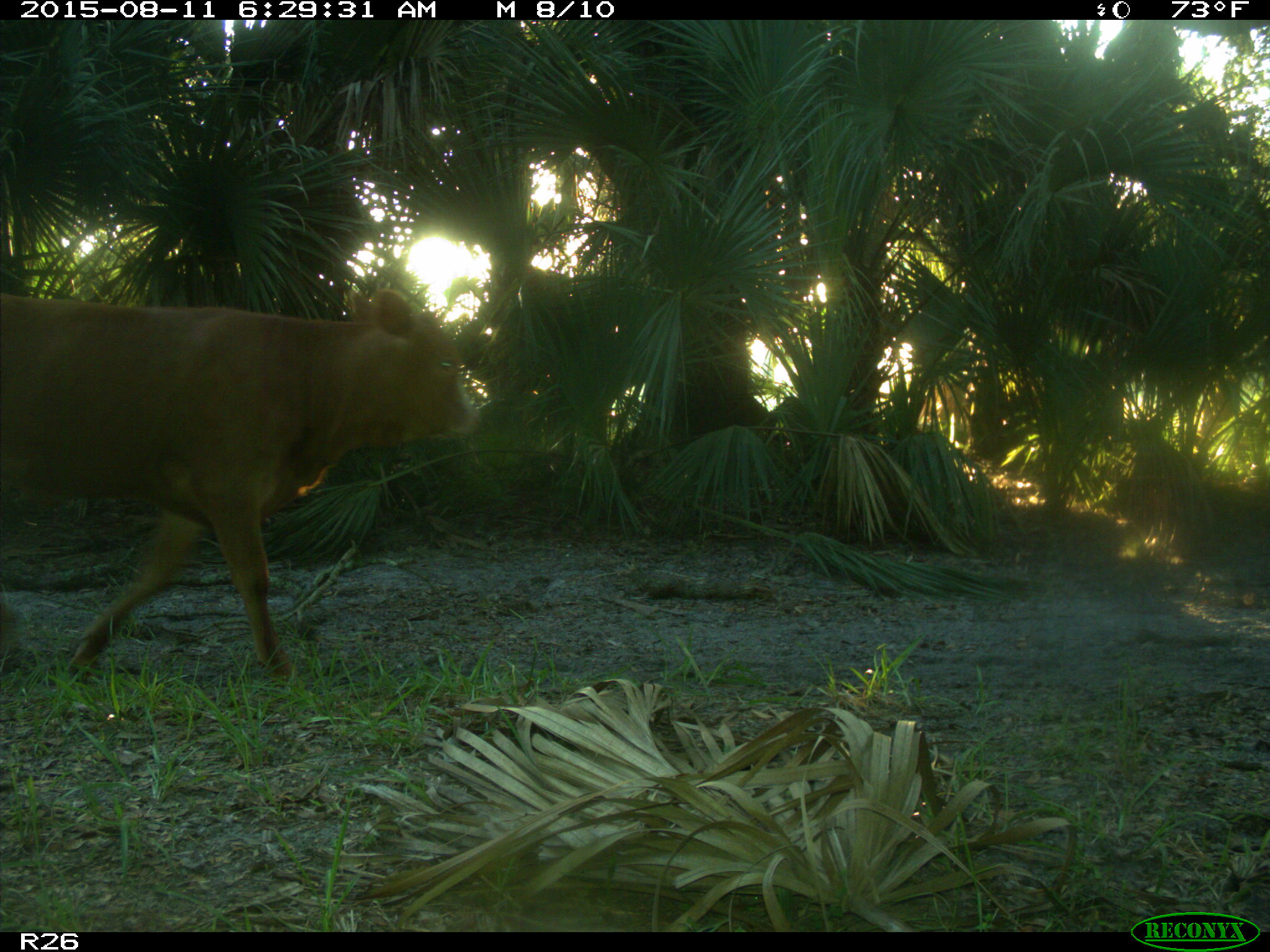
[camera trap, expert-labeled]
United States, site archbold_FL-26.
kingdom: Animalia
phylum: Chordata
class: Mammalia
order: Artiodactyla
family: Bovidae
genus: Bos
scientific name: Bos taurus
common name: domestic cow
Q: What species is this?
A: Bos taurus (domestic cow).